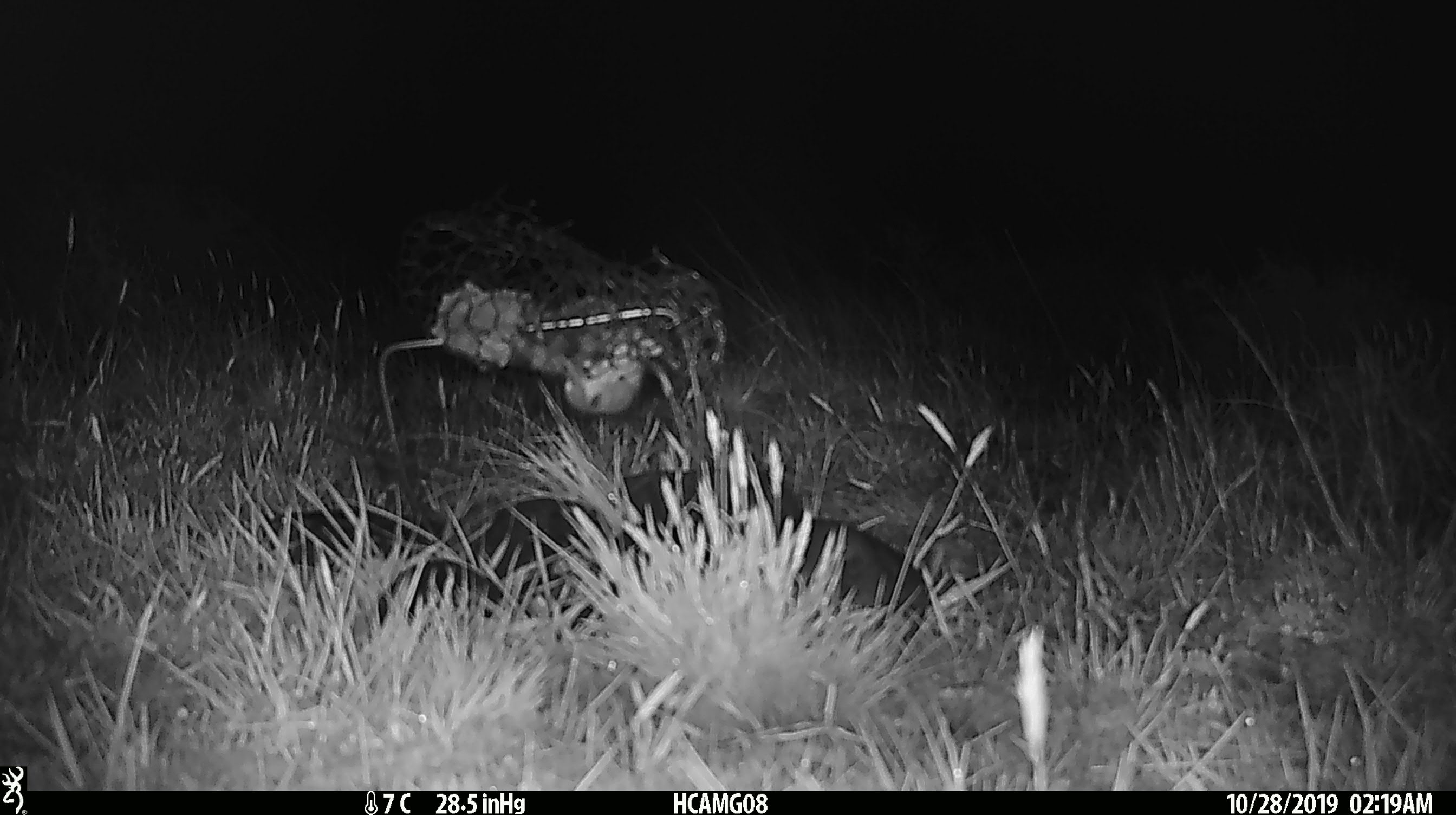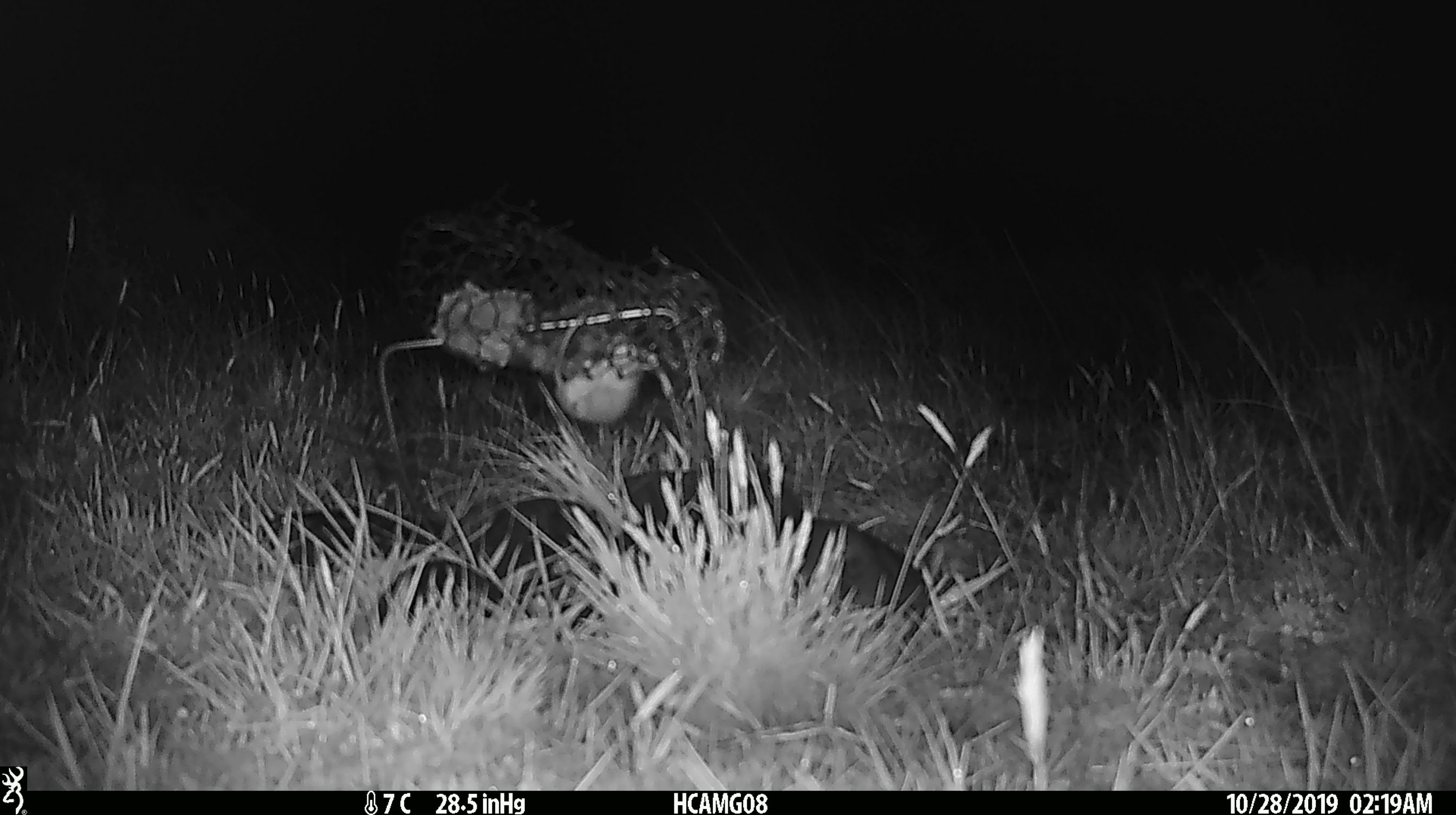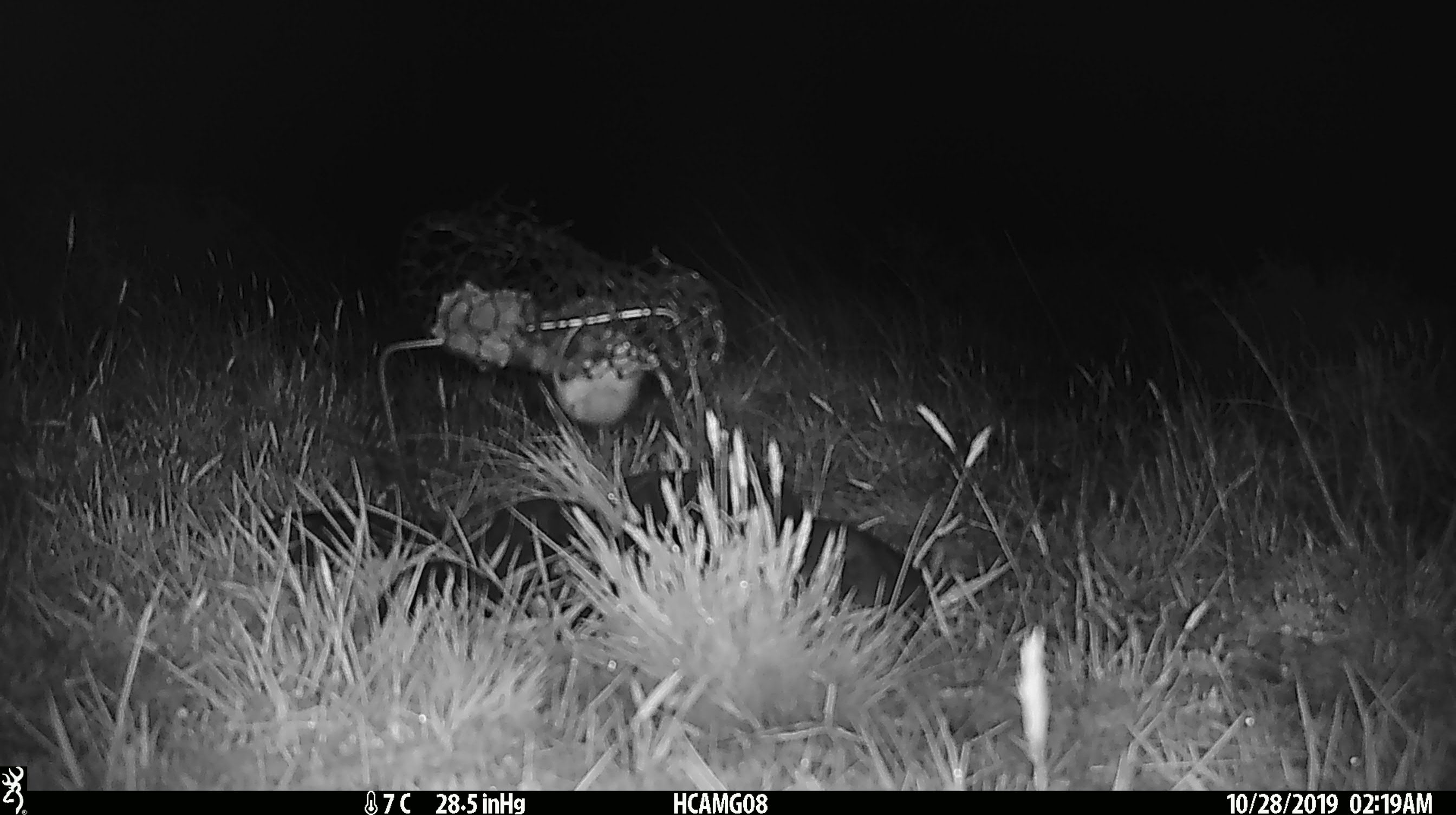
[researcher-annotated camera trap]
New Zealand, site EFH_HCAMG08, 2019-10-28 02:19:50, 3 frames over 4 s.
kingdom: Animalia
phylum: Chordata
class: Mammalia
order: Rodentia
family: Muridae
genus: Mus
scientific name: Mus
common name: mouse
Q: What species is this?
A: Mouse (Mus).